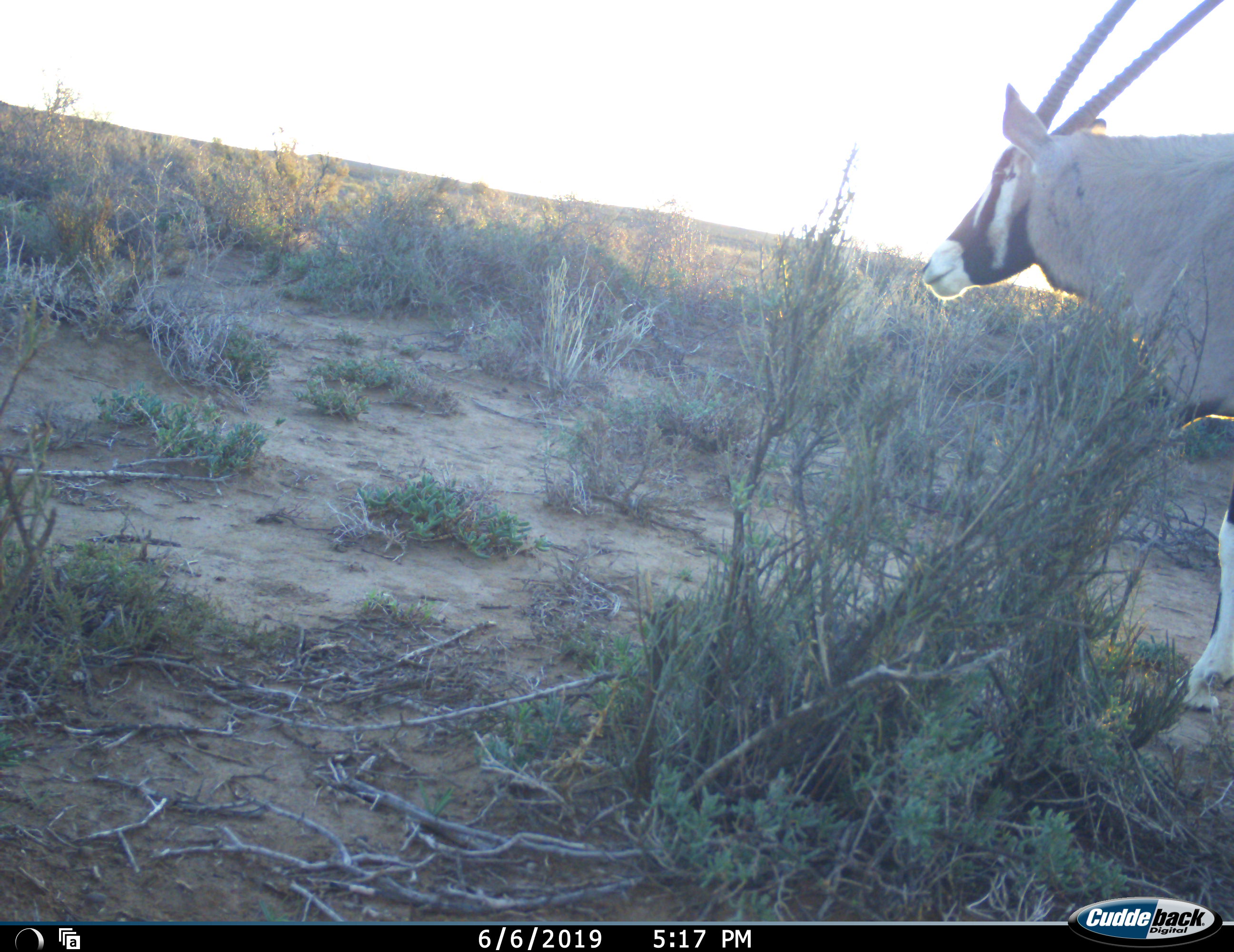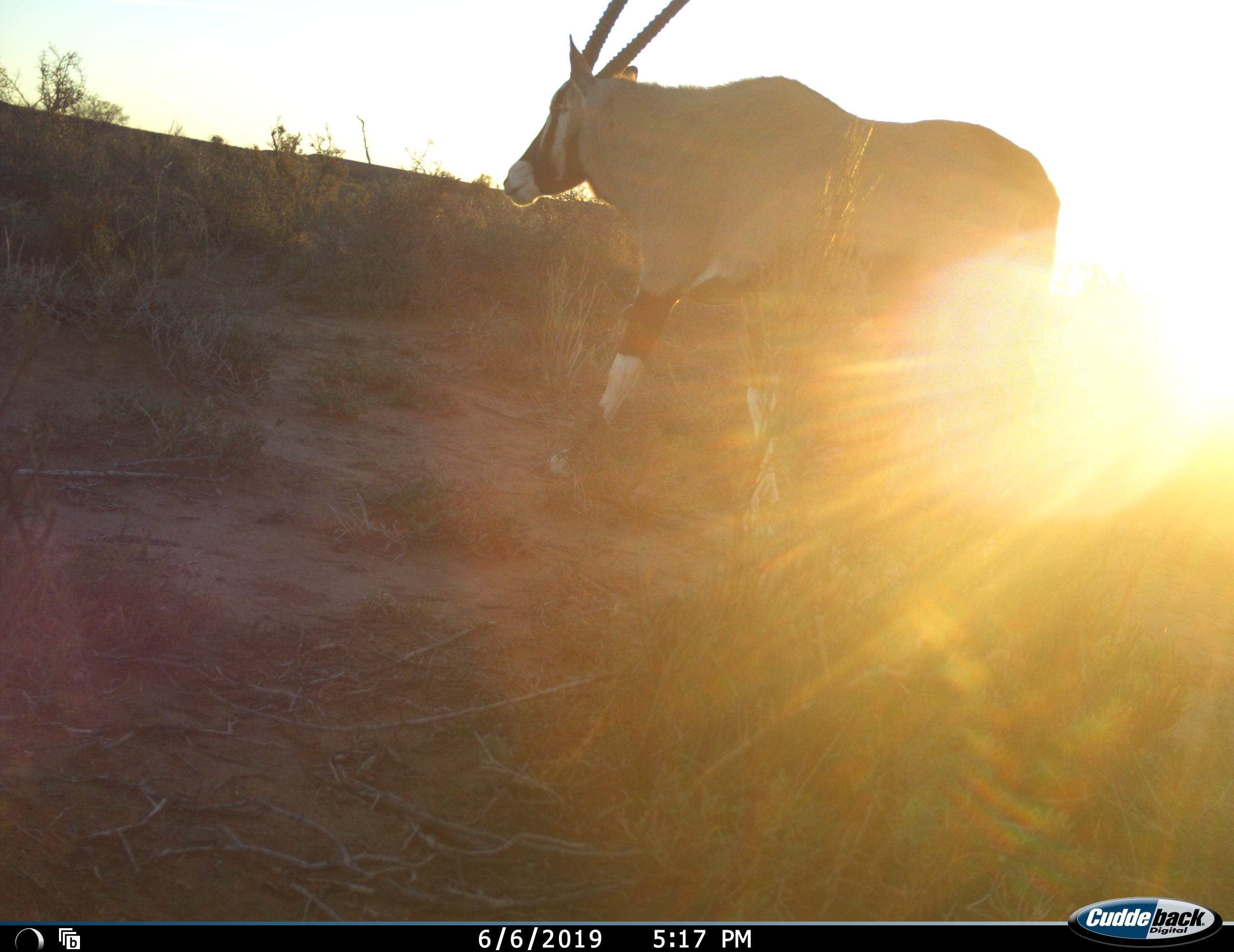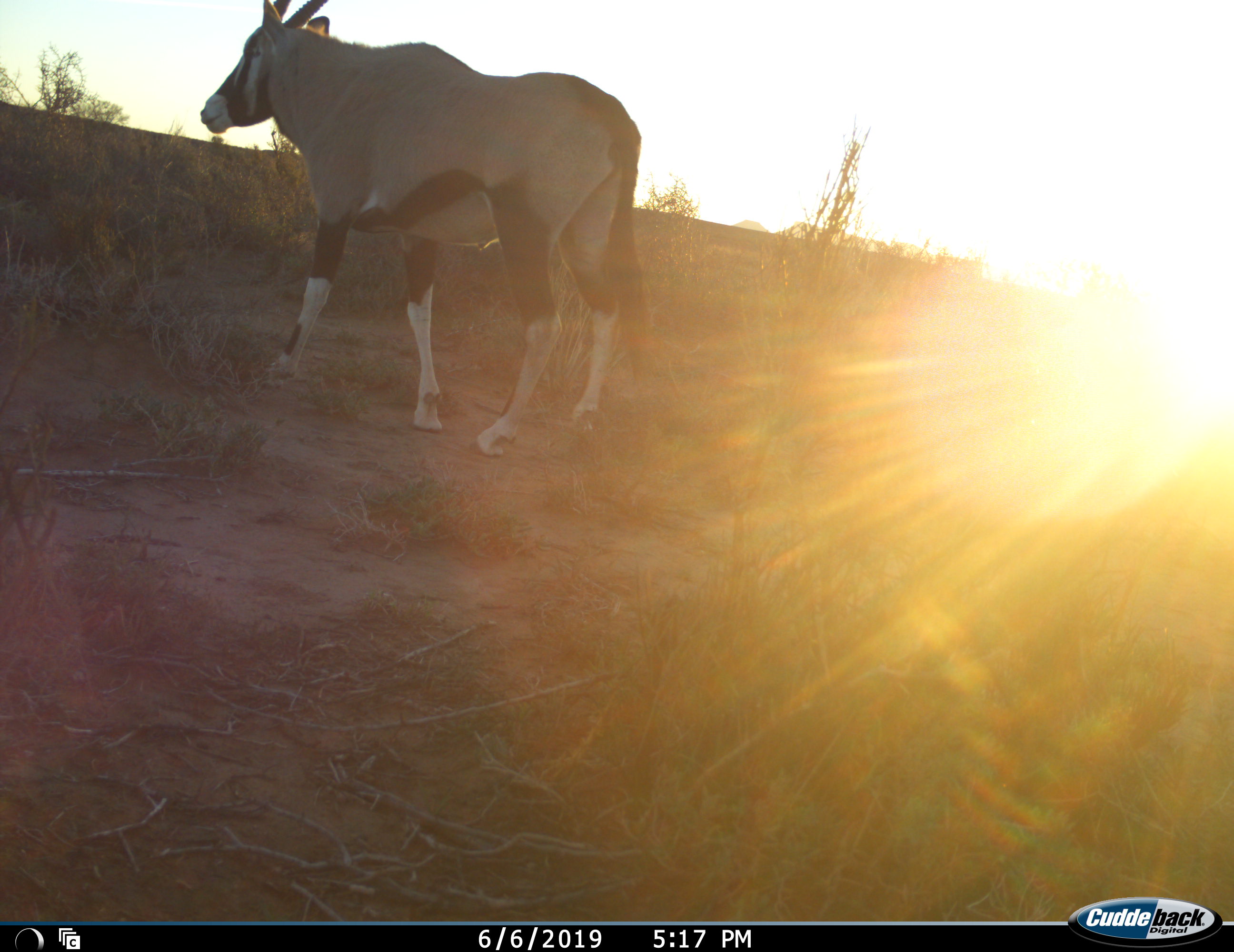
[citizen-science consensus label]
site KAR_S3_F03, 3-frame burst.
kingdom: Animalia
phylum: Chordata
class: Mammalia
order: Artiodactyla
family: Bovidae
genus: Oryx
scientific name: Oryx gazella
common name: gemsbok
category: oryx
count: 1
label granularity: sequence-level